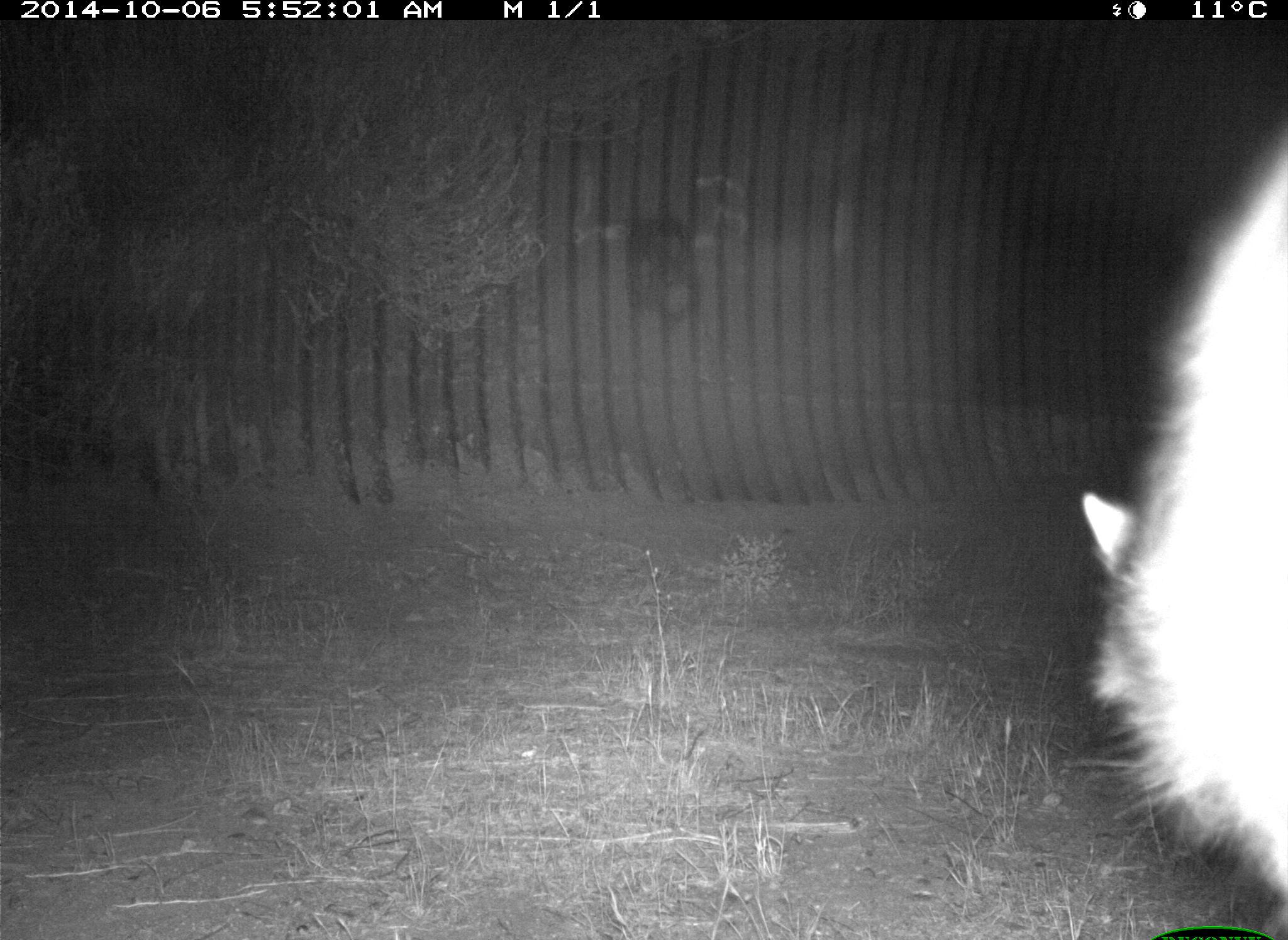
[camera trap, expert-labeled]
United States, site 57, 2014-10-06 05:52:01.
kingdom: Animalia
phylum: Chordata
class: Mammalia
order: Carnivora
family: Procyonidae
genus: Procyon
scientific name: Procyon lotor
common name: raccoon